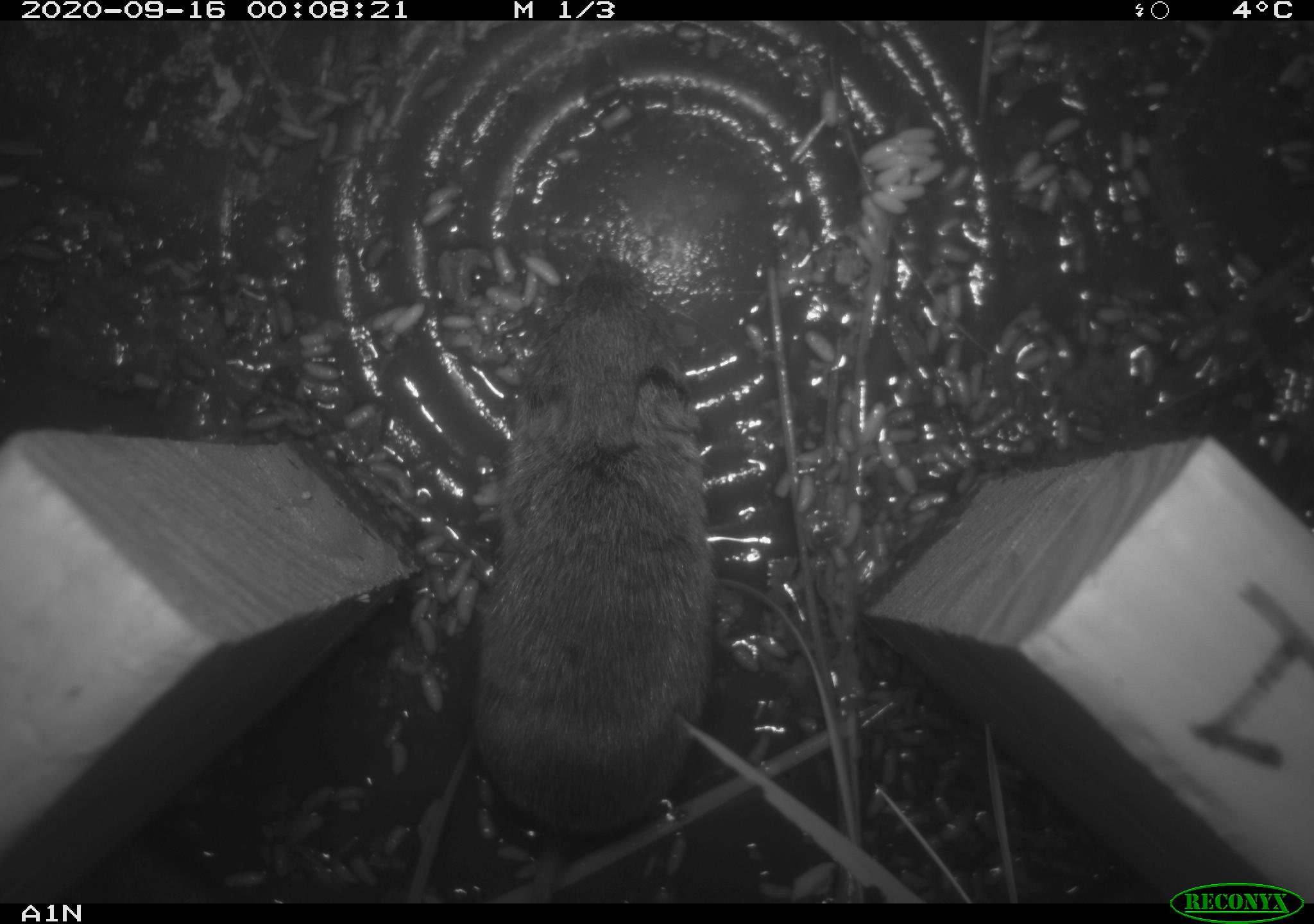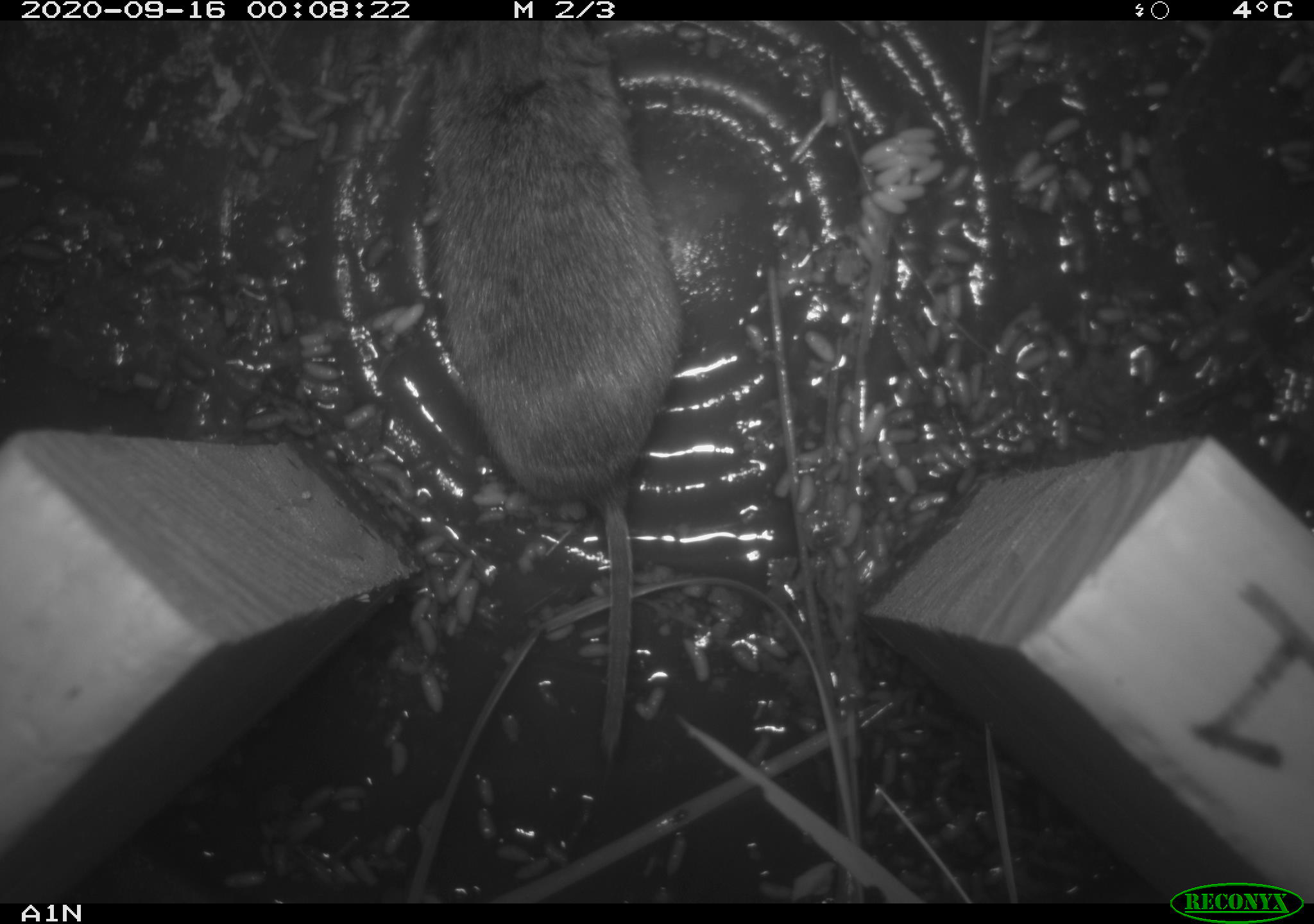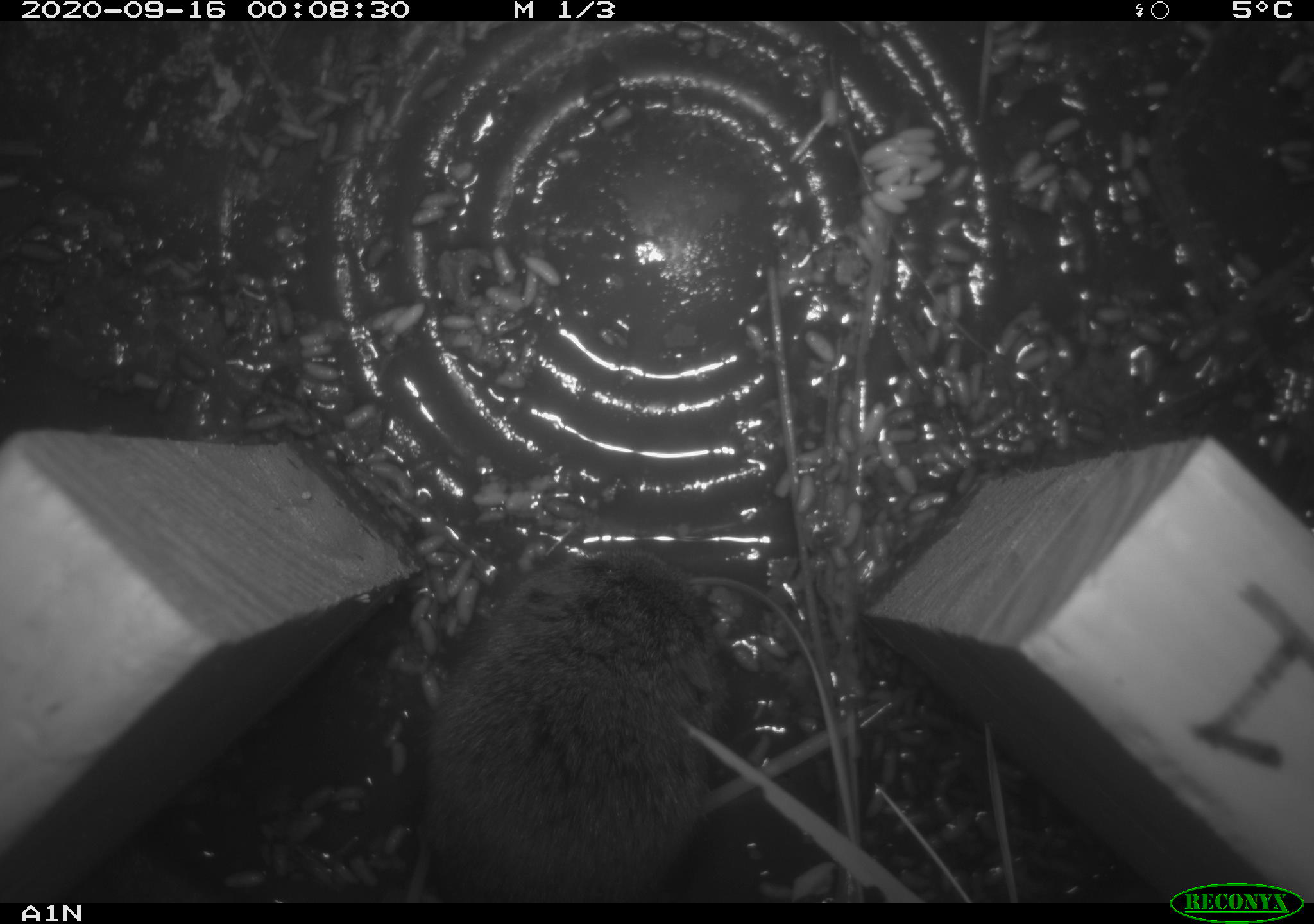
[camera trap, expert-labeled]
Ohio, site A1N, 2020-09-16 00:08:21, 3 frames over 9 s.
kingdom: Animalia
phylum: Chordata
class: Mammalia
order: Rodentia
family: Cricetidae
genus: Microtus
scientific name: Microtus pennsylvanicus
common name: meadow vole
Meadow vole (Microtus pennsylvanicus).